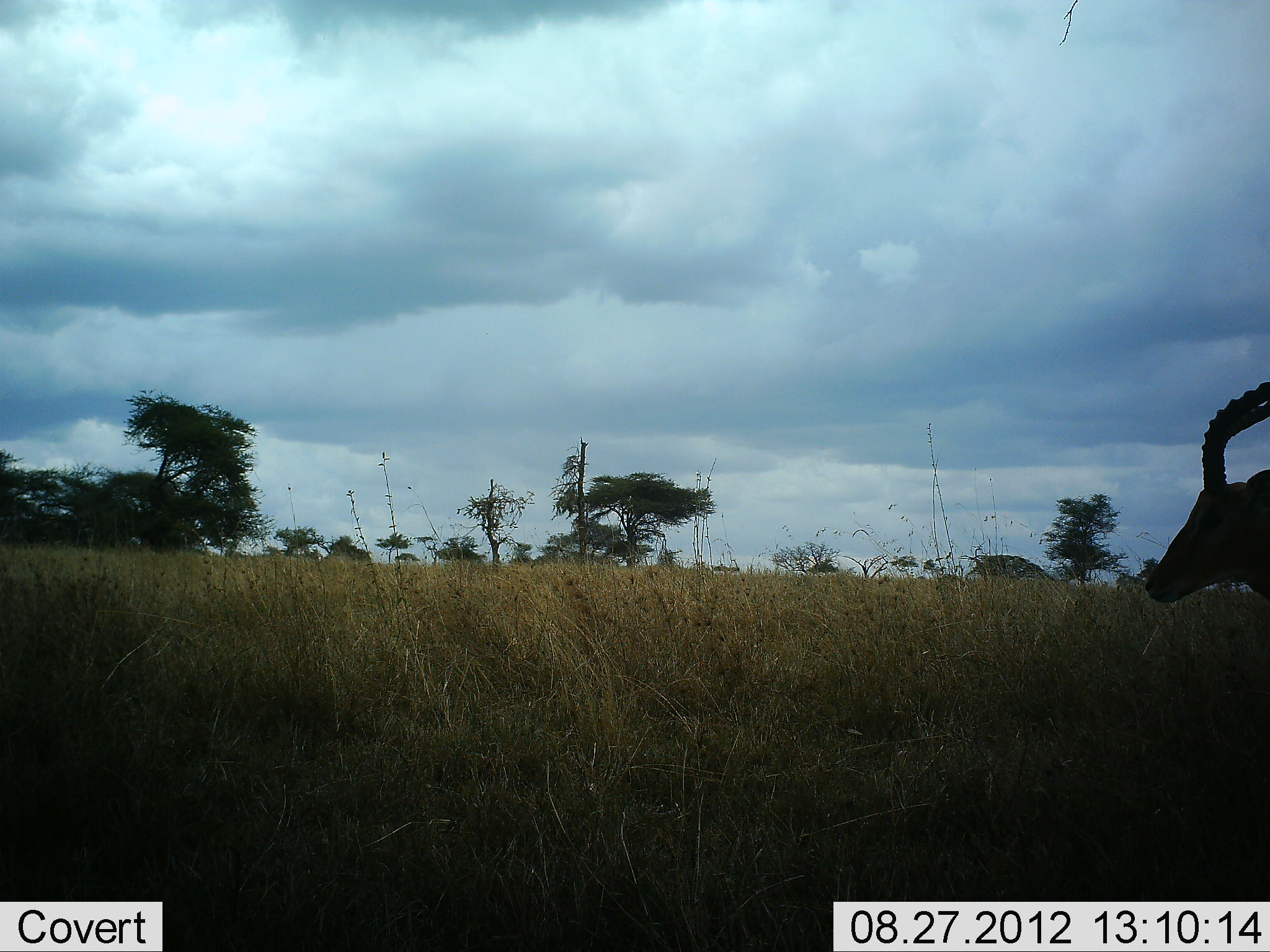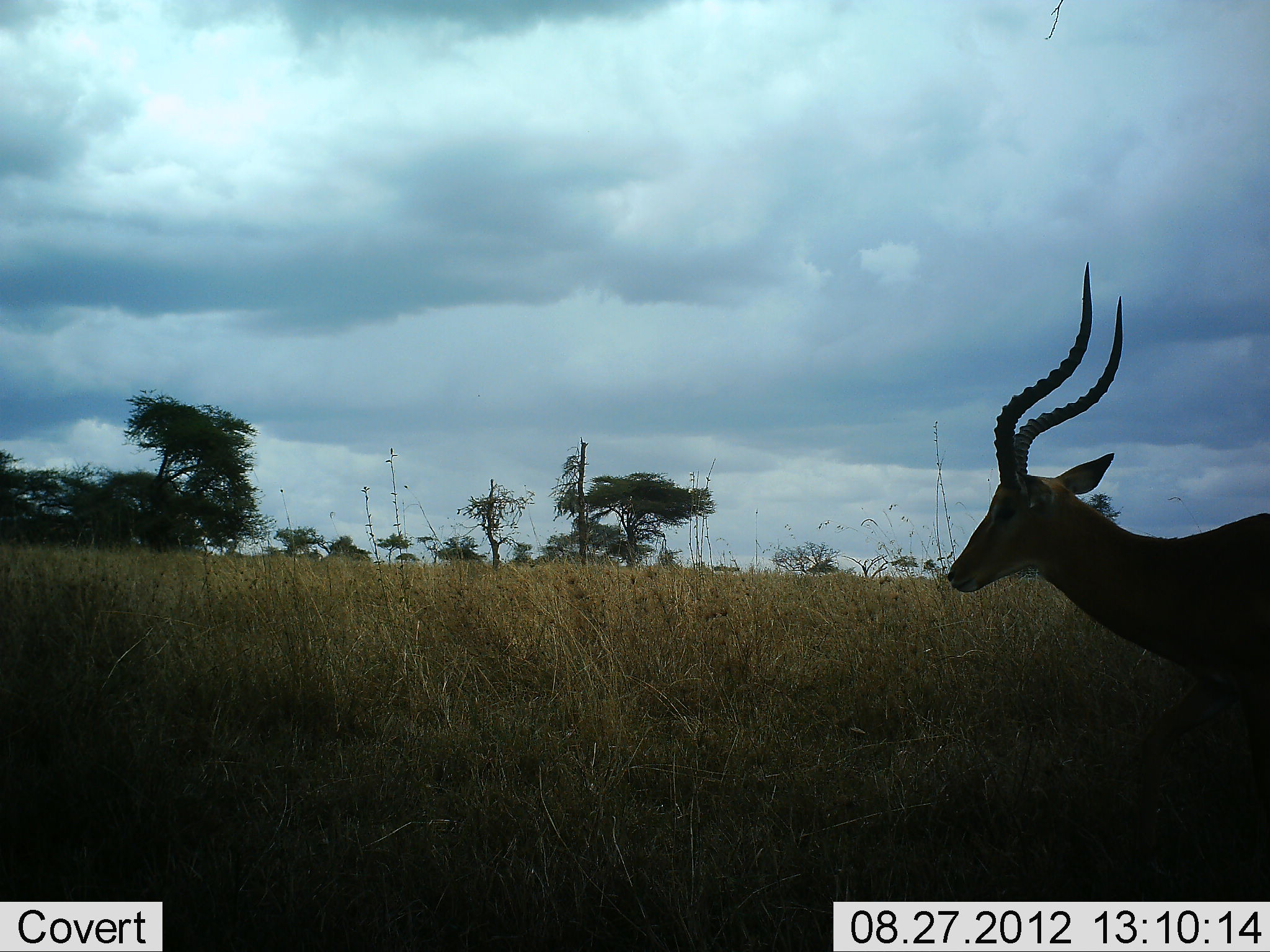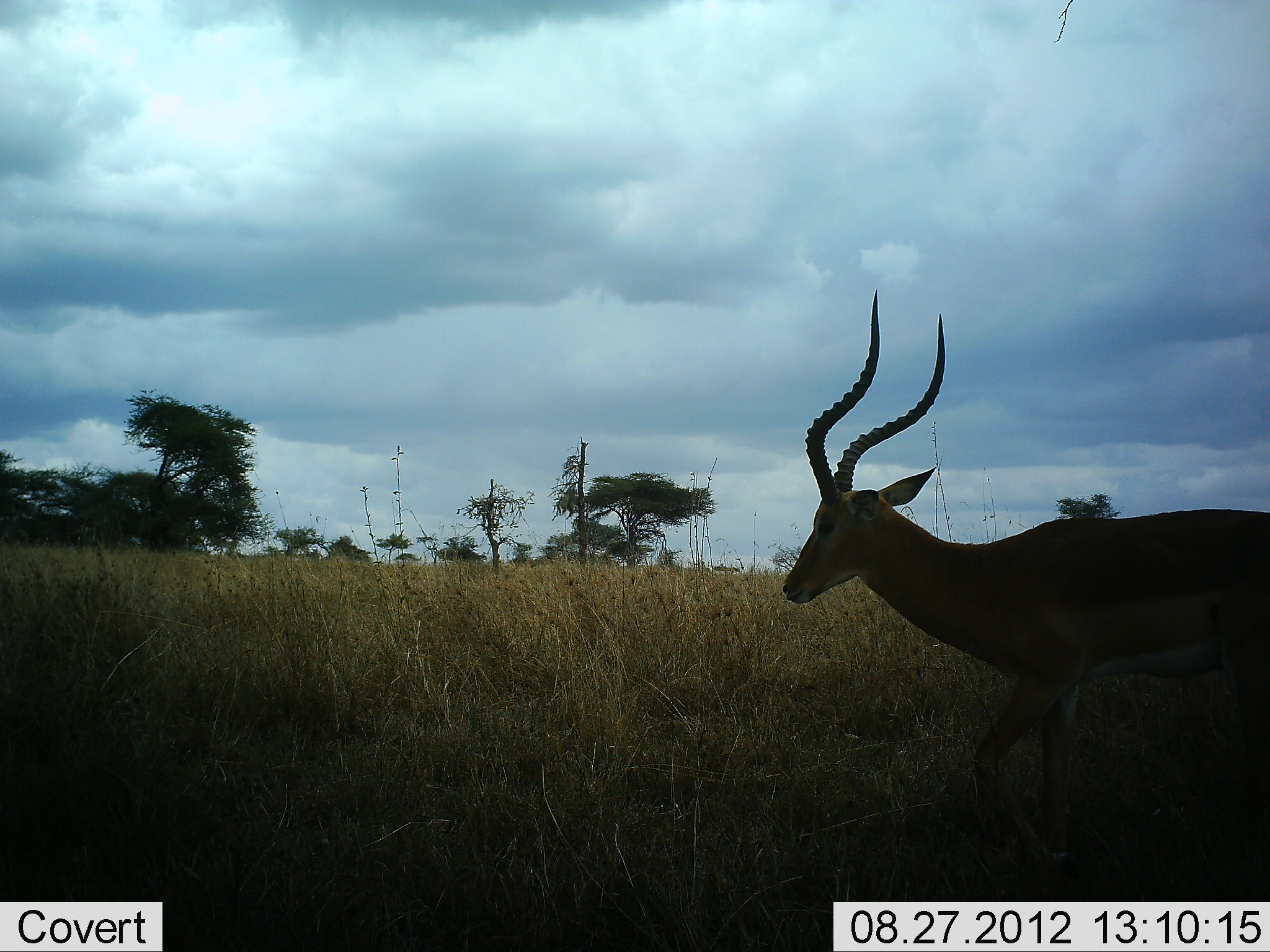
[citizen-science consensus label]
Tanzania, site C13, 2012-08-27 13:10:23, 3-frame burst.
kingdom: Animalia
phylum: Chordata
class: Mammalia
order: Artiodactyla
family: Bovidae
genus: Aepyceros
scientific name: Aepyceros melampus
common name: impala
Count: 1.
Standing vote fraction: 0%.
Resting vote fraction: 0%.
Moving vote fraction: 100%.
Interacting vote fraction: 0%.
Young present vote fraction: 0%.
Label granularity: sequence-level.